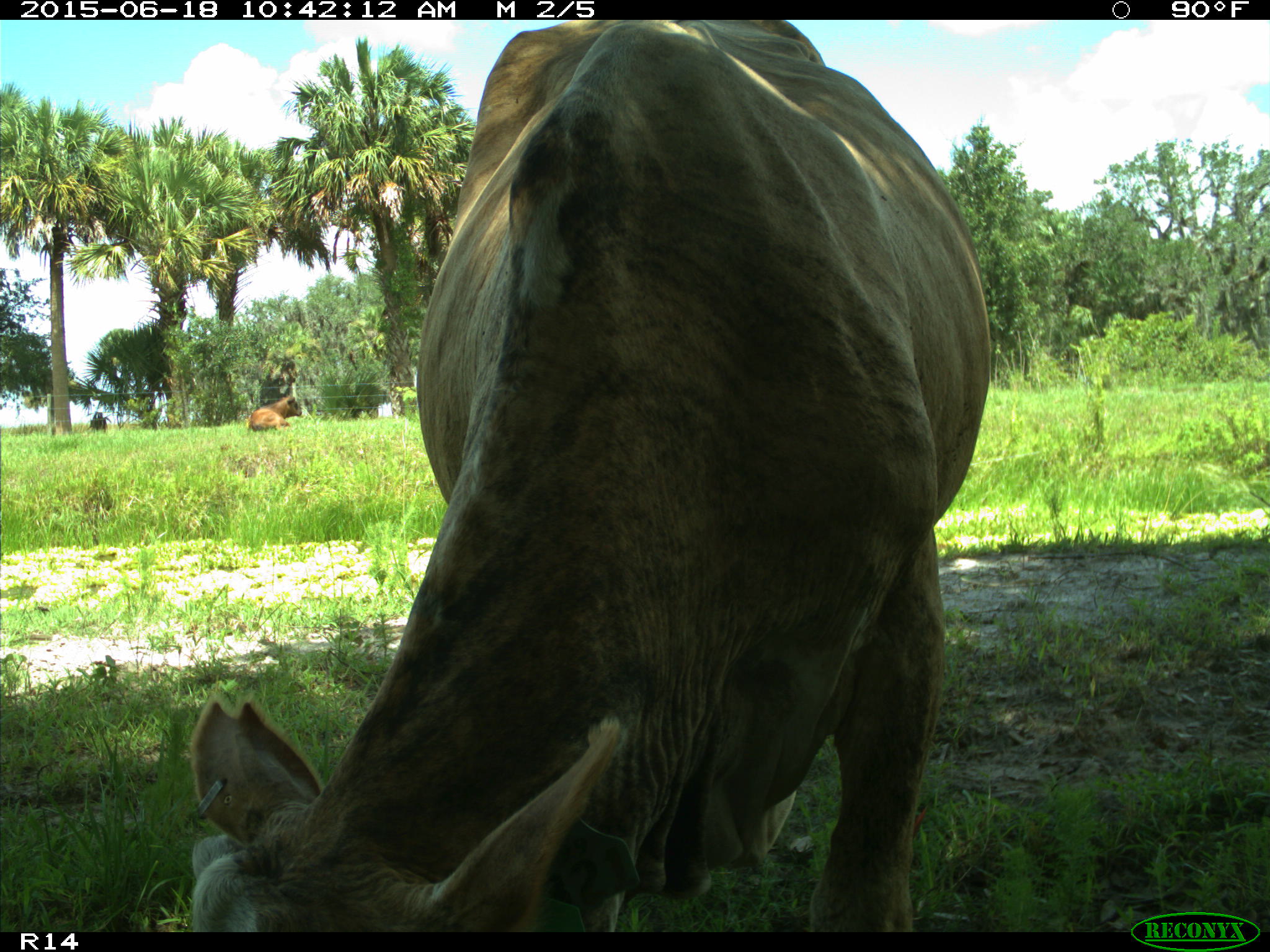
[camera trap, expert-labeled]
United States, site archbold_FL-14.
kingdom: Animalia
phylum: Chordata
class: Mammalia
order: Artiodactyla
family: Bovidae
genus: Bos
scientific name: Bos taurus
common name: domestic cow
Bos taurus (domestic cow).